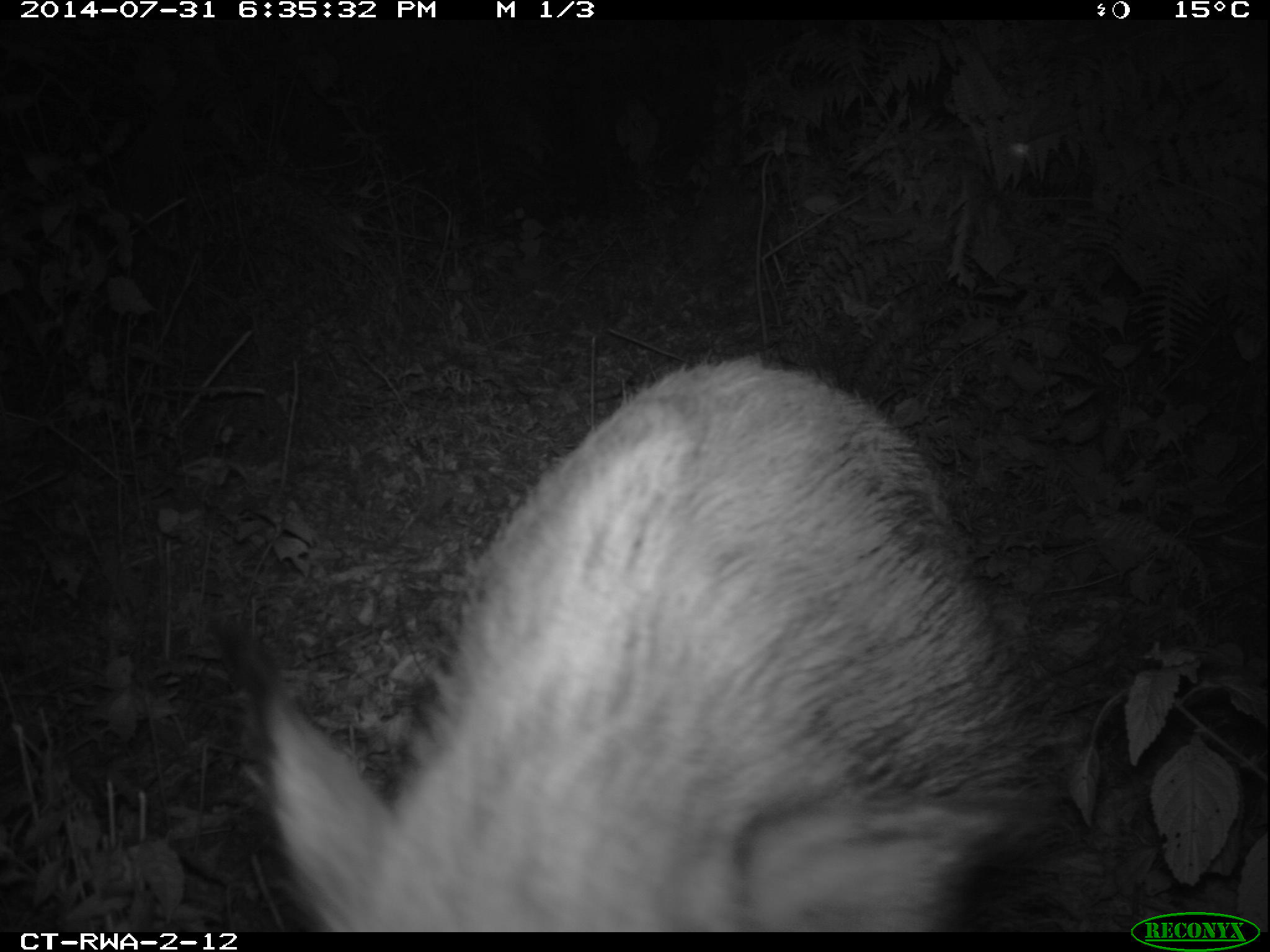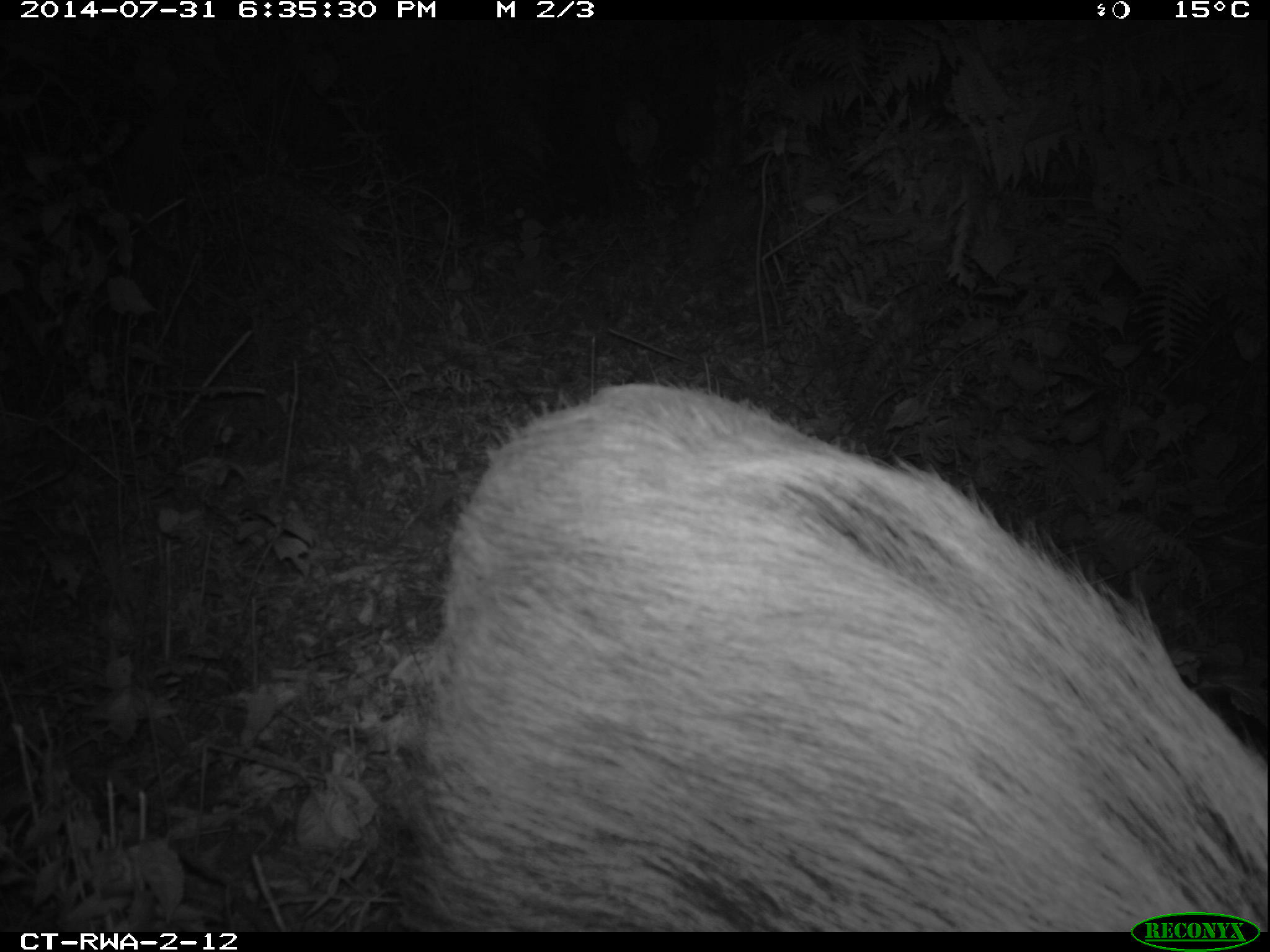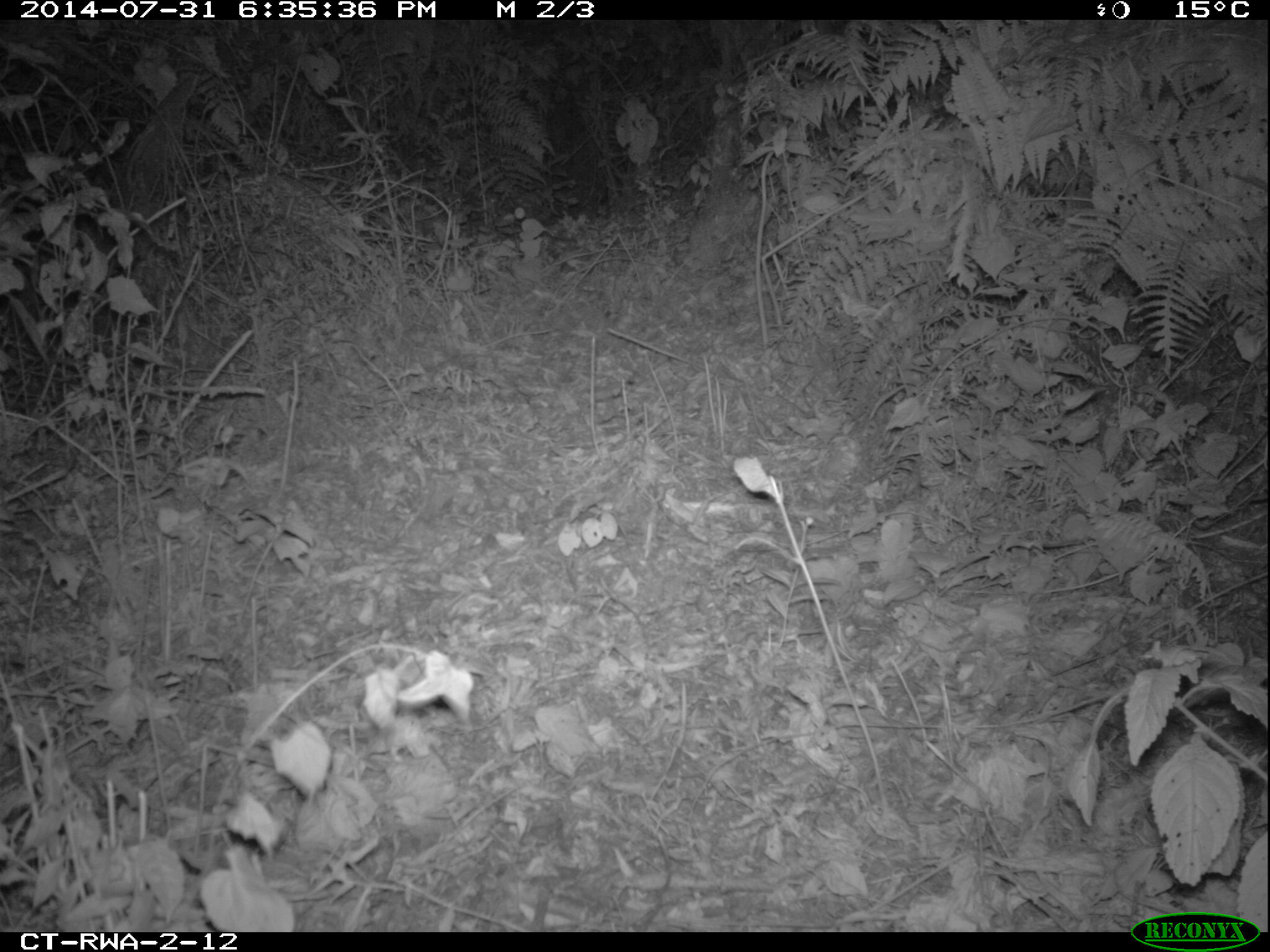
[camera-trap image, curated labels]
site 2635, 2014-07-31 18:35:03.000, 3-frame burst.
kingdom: Animalia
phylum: Chordata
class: Mammalia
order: Artiodactyla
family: Suidae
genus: Potamochoerus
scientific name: Potamochoerus larvatus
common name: bushpig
Potamochoerus larvatus (bushpig), count 2.